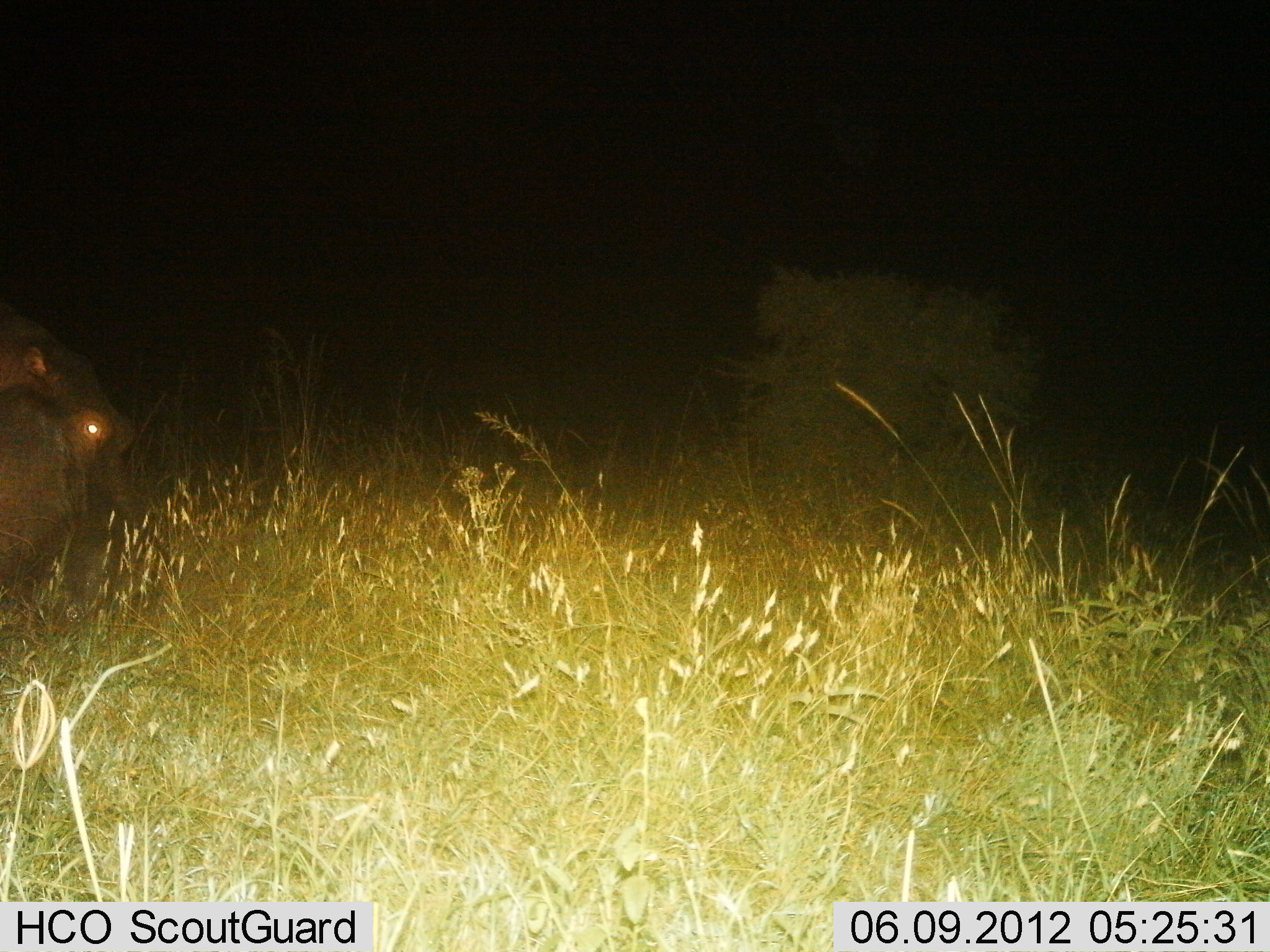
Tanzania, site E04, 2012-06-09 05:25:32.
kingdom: Animalia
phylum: Chordata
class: Mammalia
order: Artiodactyla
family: Hippopotamidae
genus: Hippopotamus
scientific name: Hippopotamus amphibius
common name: hippopotamus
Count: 1.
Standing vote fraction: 50%.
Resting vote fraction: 0%.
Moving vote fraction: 20%.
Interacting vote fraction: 0%.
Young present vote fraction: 0%.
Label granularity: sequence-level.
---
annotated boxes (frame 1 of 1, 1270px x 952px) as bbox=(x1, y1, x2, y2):
animal: bbox=(0, 307, 151, 595)